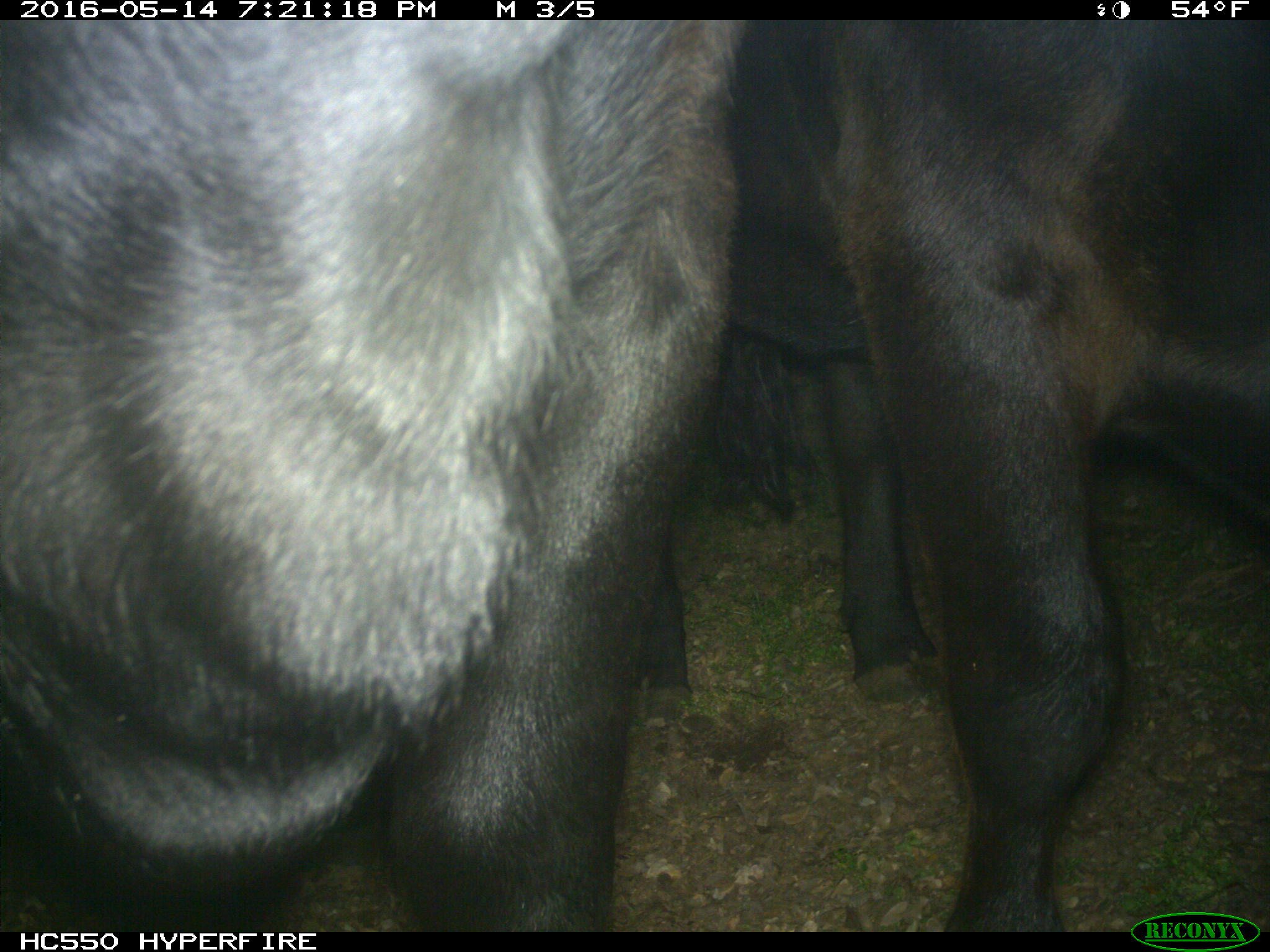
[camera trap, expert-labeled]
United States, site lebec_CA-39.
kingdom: Animalia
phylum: Chordata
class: Mammalia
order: Artiodactyla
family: Bovidae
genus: Bos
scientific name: Bos taurus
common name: domestic cow